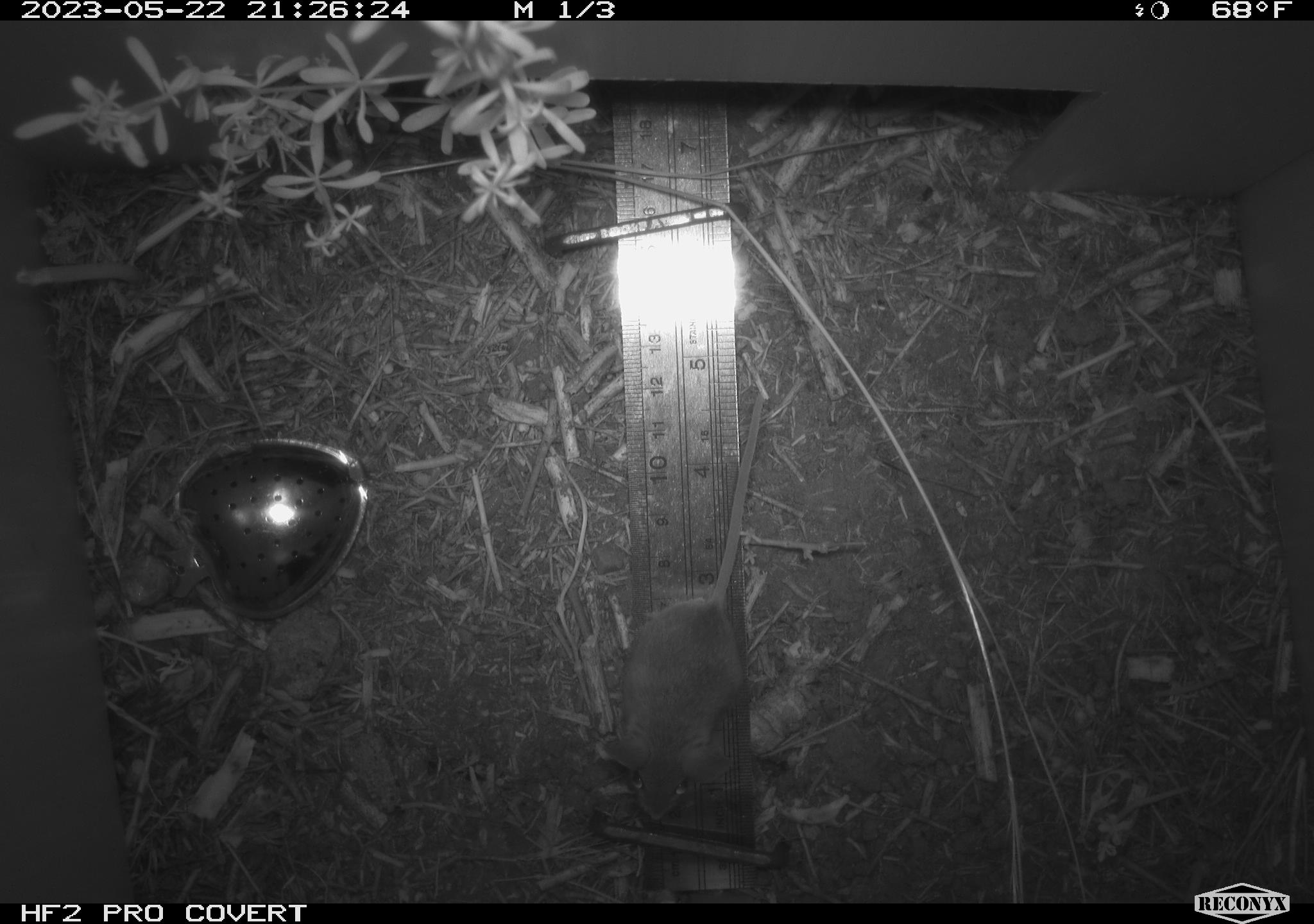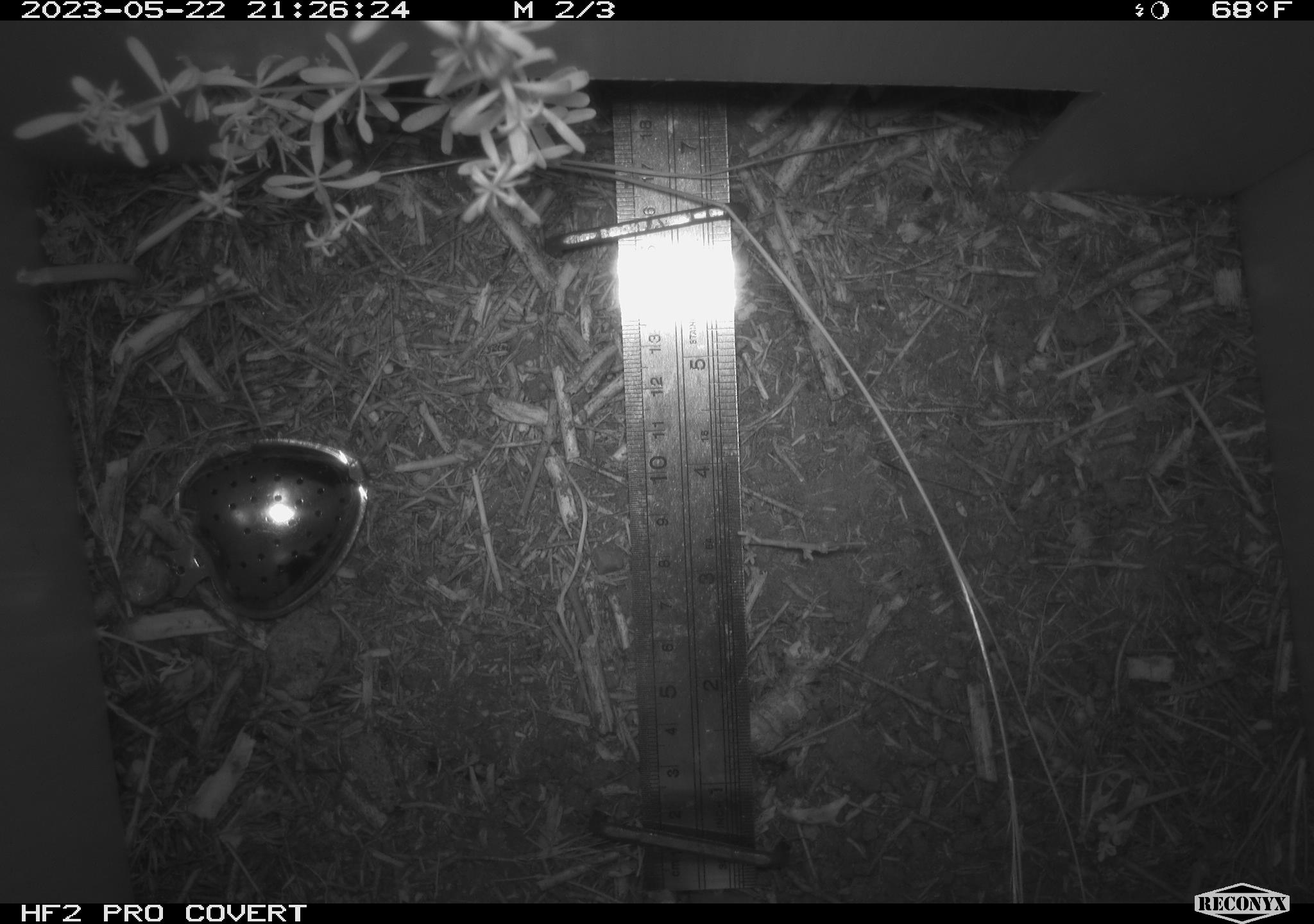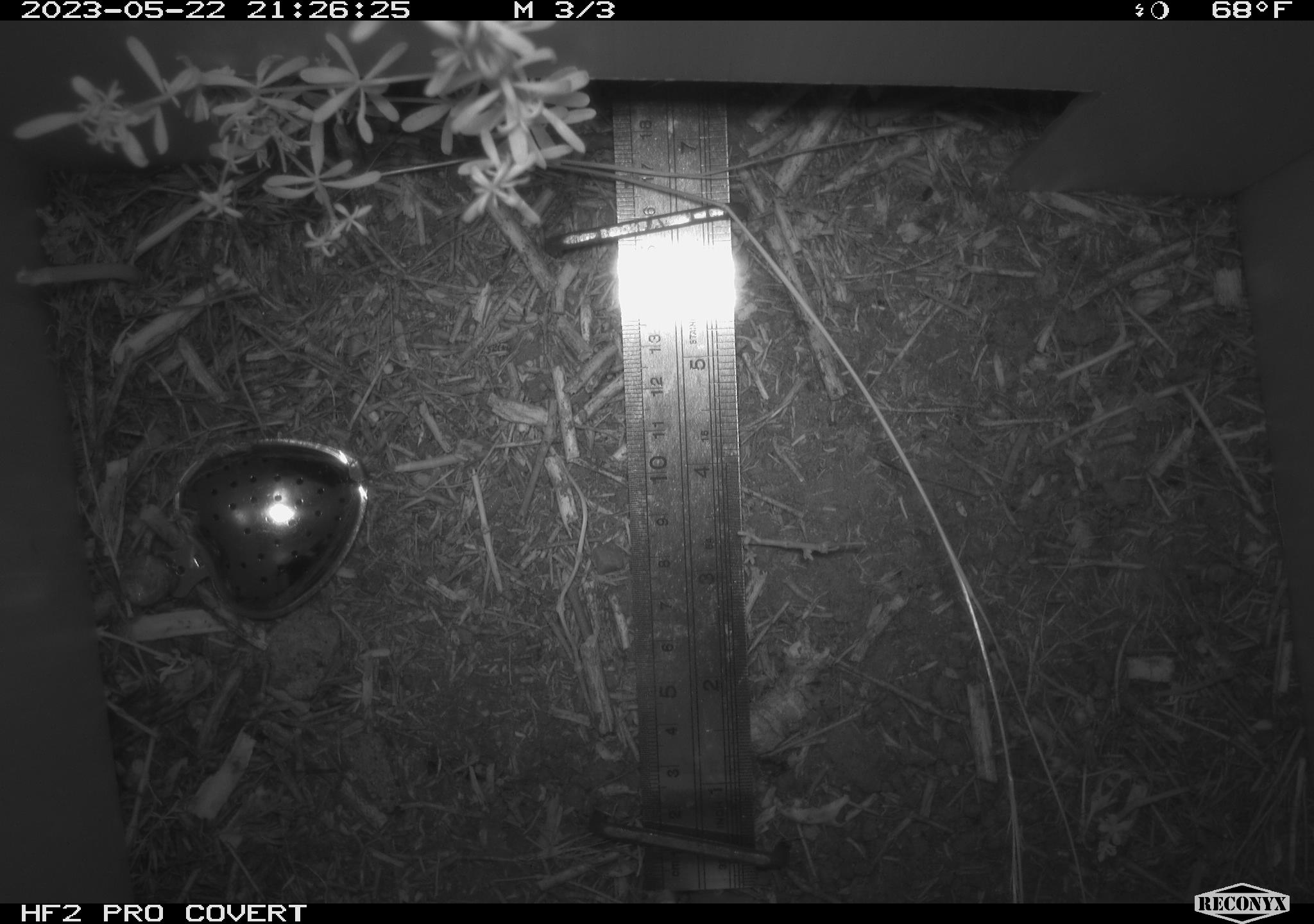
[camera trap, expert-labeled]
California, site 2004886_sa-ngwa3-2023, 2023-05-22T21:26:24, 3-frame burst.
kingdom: Animalia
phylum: Chordata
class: Mammalia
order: Rodentia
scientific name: Rodentia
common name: mouse species